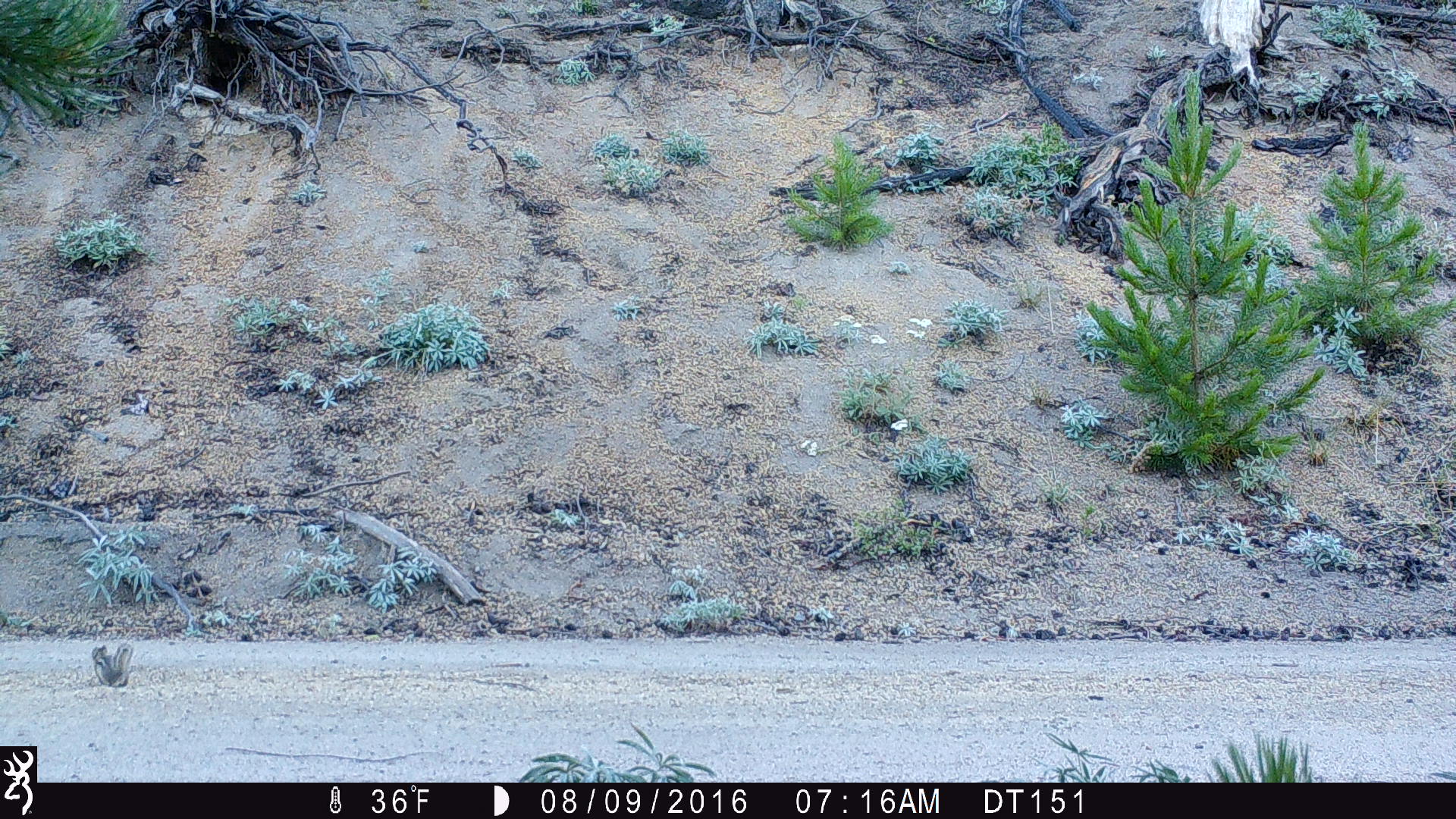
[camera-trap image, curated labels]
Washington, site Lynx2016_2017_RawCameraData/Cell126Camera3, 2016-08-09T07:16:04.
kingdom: Animalia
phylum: Chordata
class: Mammalia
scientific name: Mammalia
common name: small mammal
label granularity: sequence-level